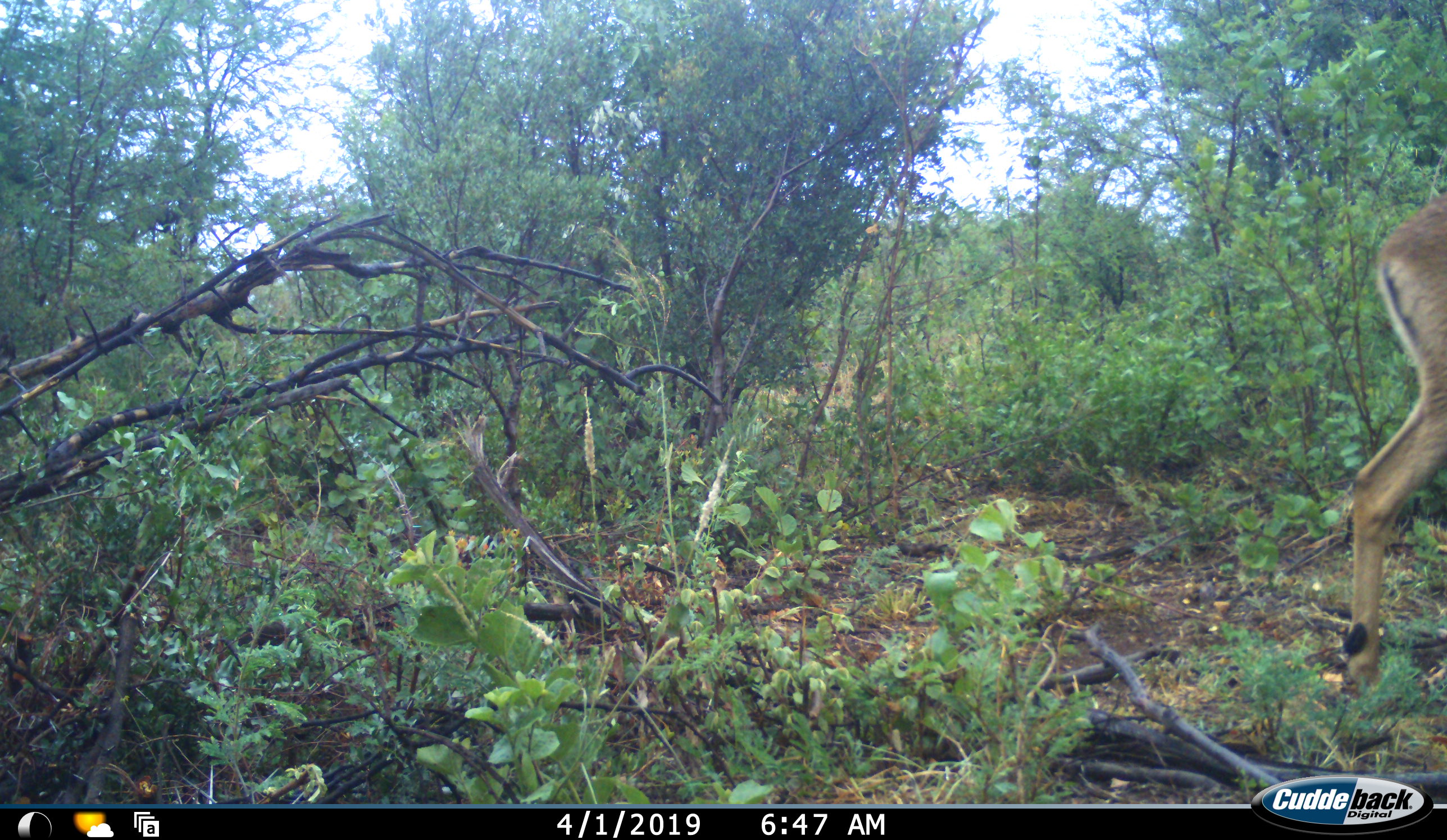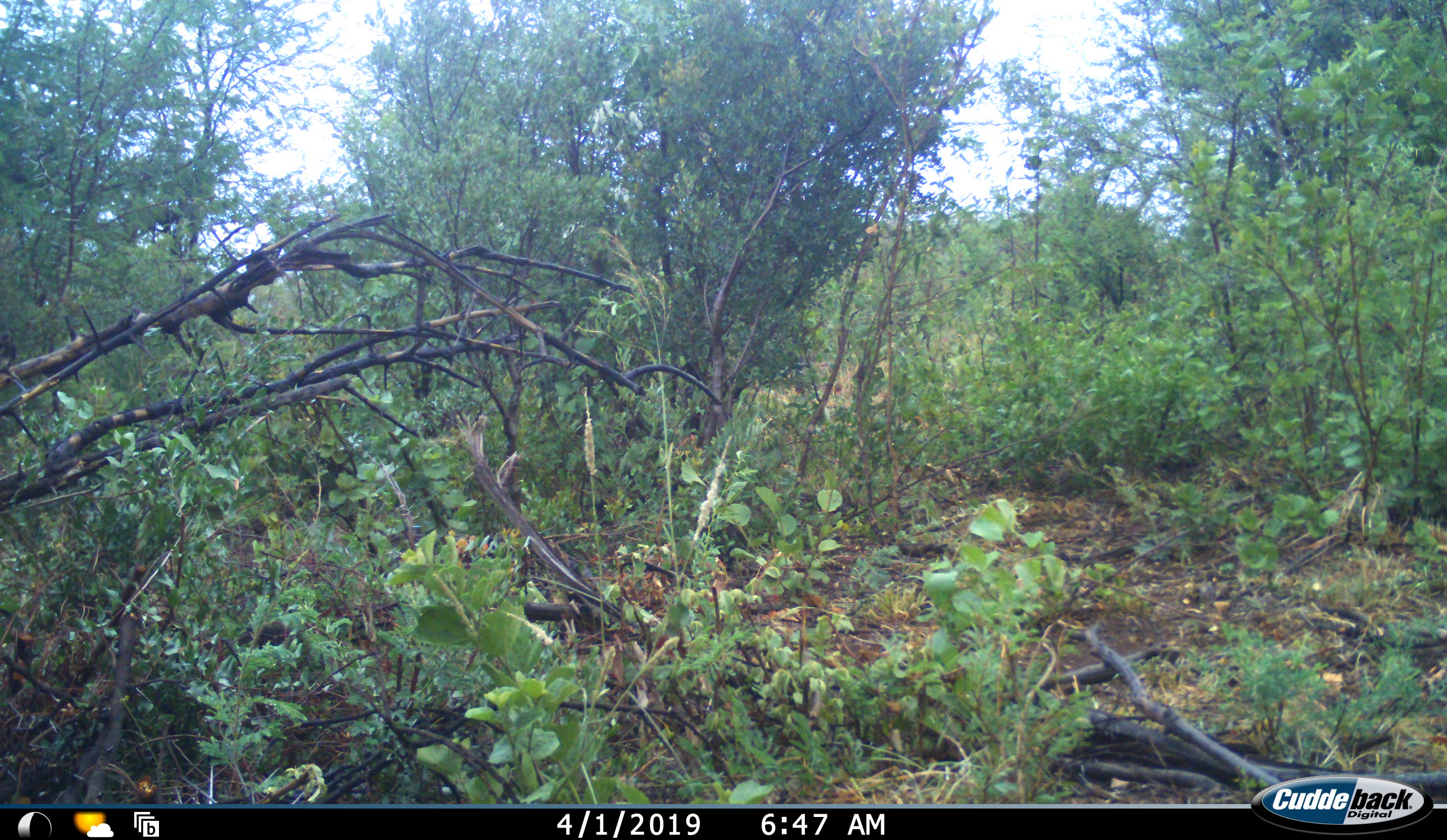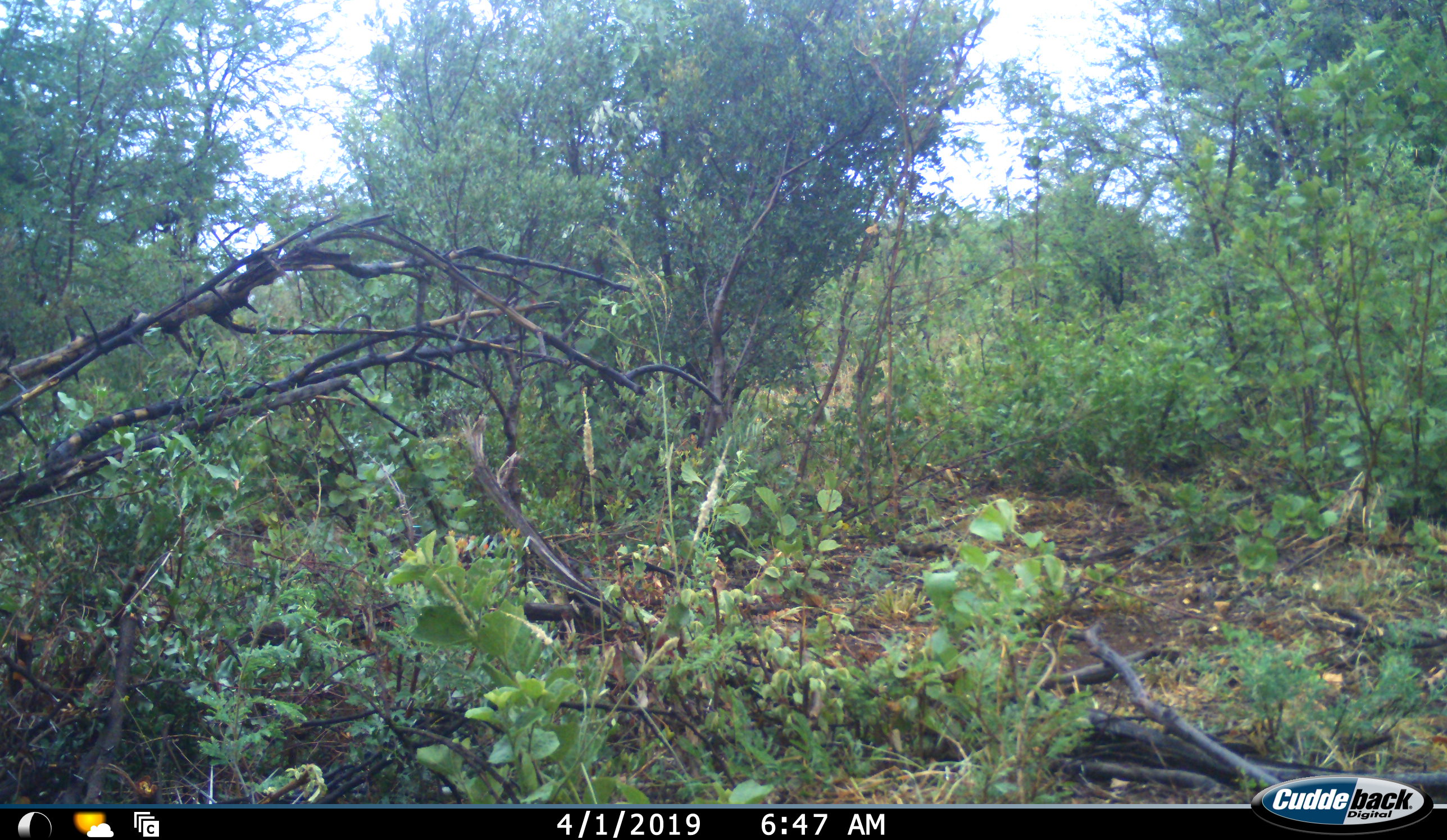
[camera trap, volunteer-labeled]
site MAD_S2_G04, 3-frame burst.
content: unidentified animal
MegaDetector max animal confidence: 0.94